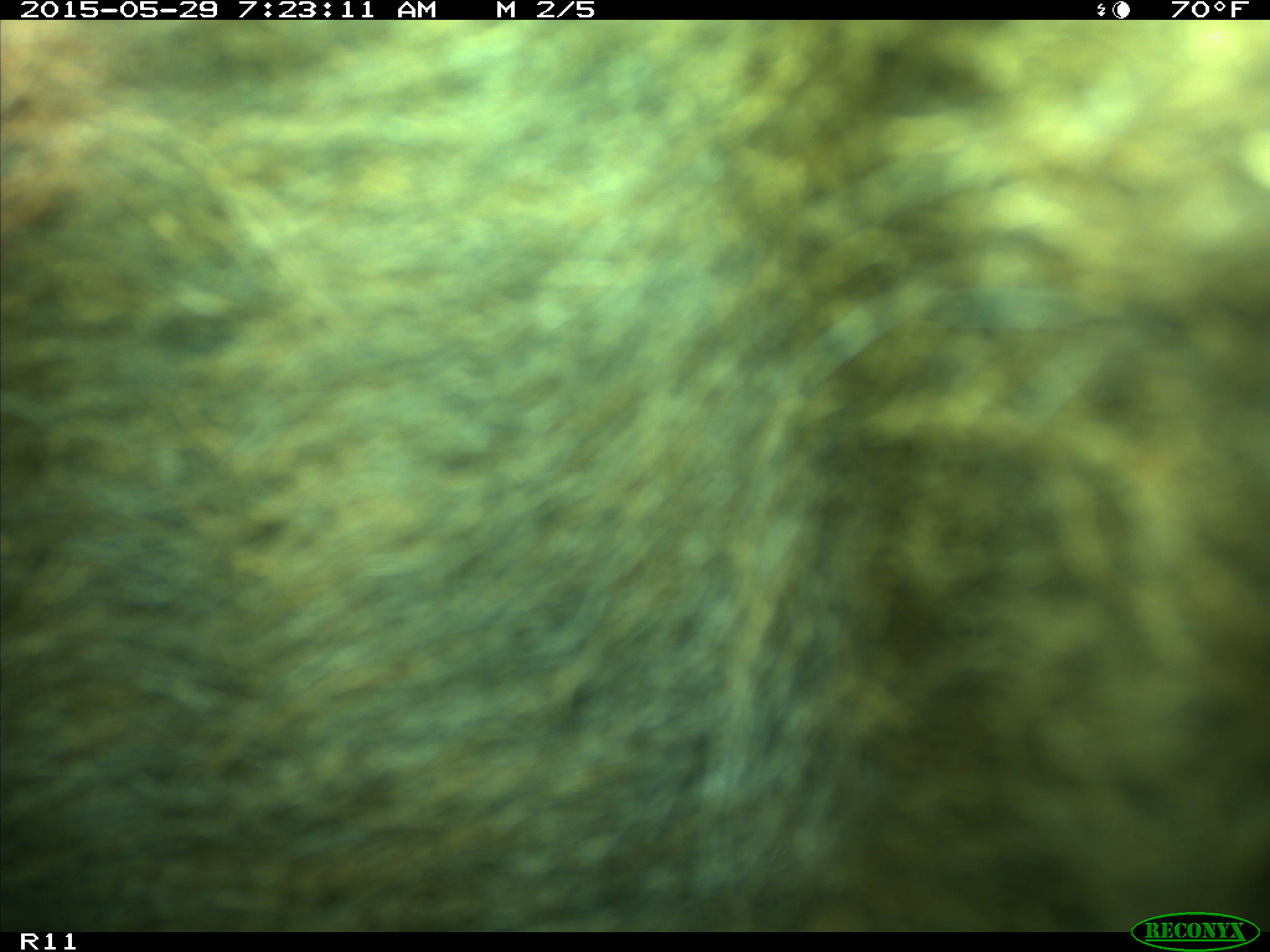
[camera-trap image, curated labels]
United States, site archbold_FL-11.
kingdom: Animalia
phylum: Chordata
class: Mammalia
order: Artiodactyla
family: Bovidae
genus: Bos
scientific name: Bos taurus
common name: domestic cow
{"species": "Bos taurus (domestic cow)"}